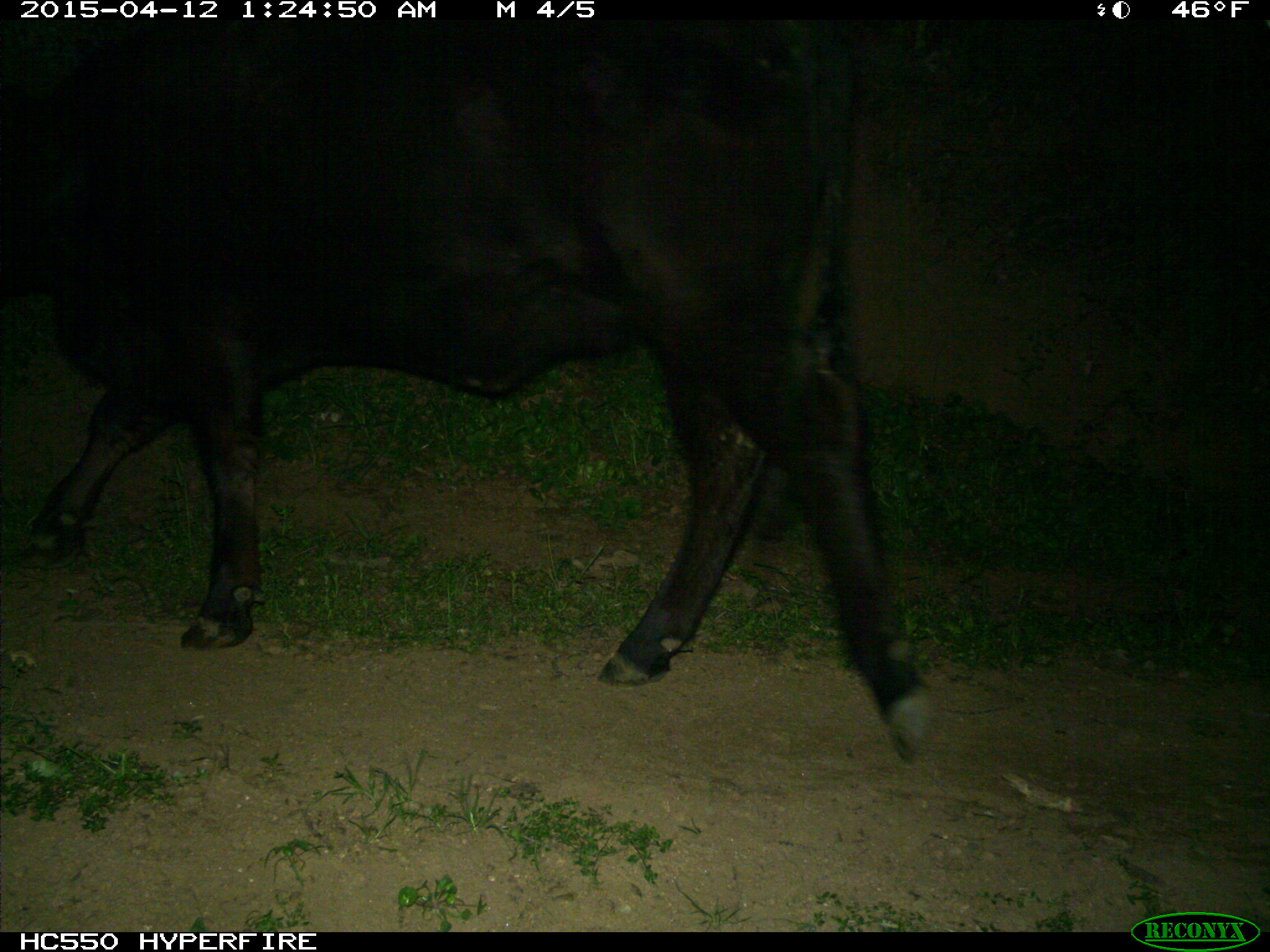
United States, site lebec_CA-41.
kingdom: Animalia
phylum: Chordata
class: Mammalia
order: Artiodactyla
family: Bovidae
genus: Bos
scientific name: Bos taurus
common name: domestic cow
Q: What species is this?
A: Bos taurus (domestic cow).